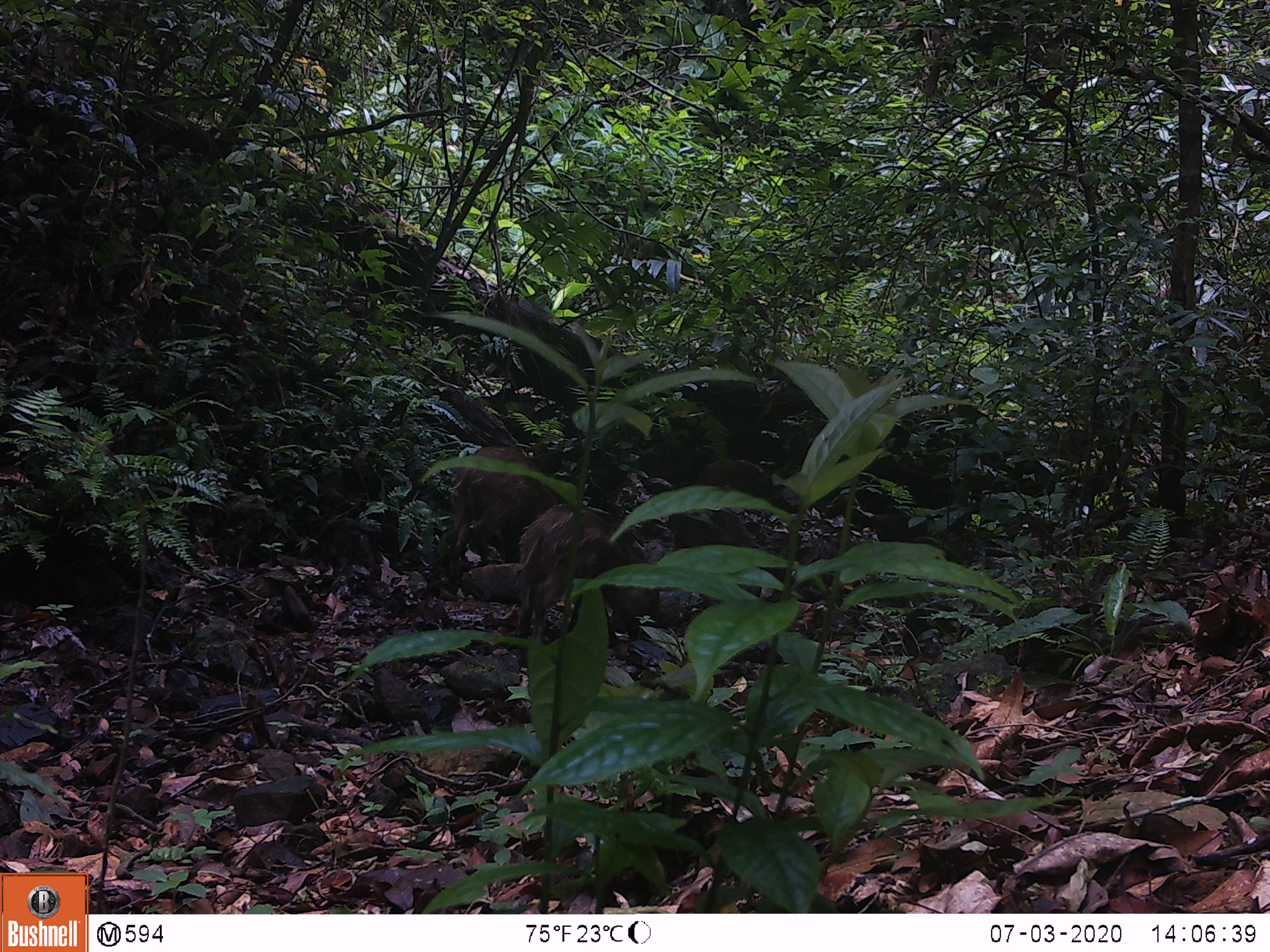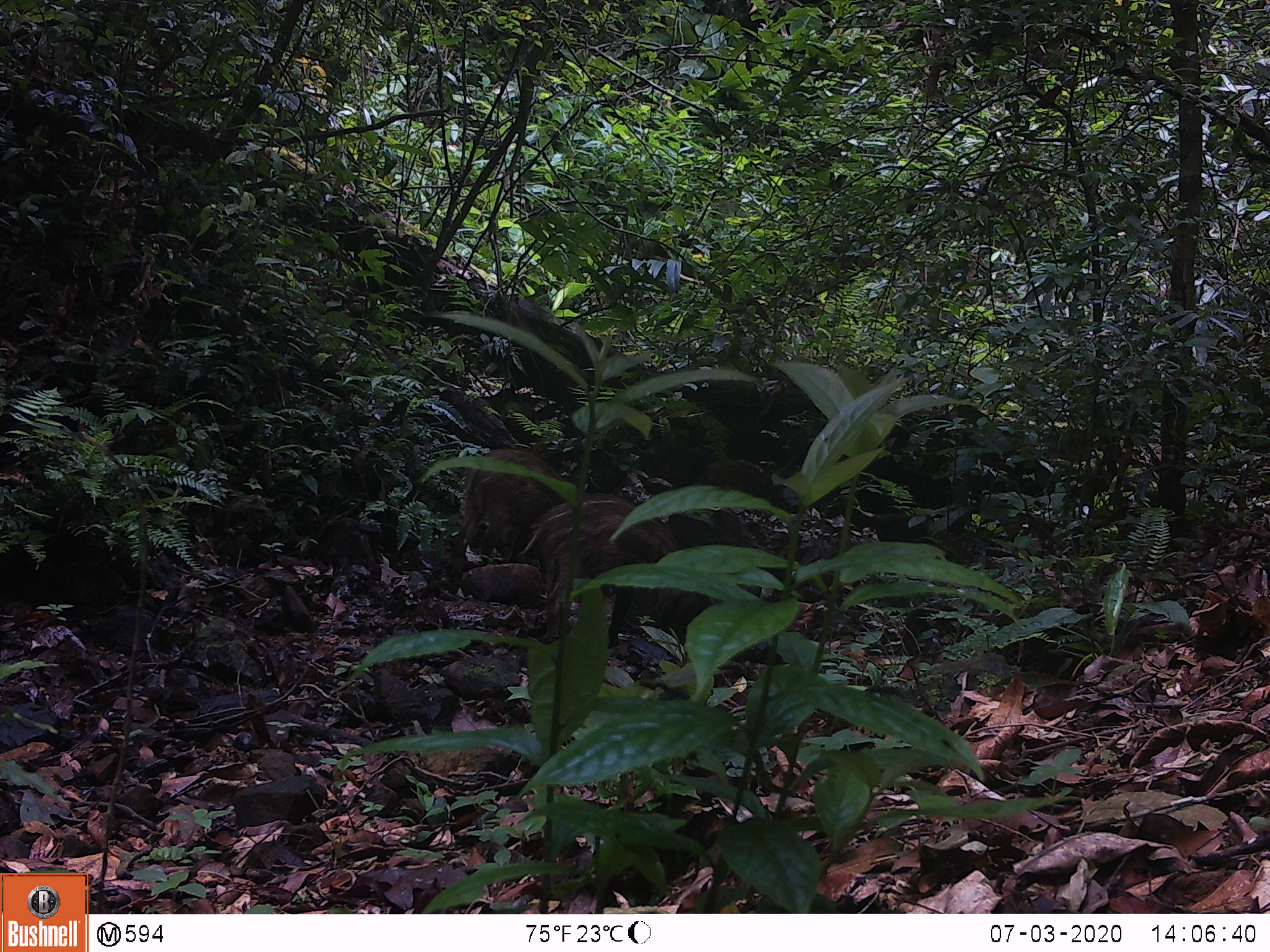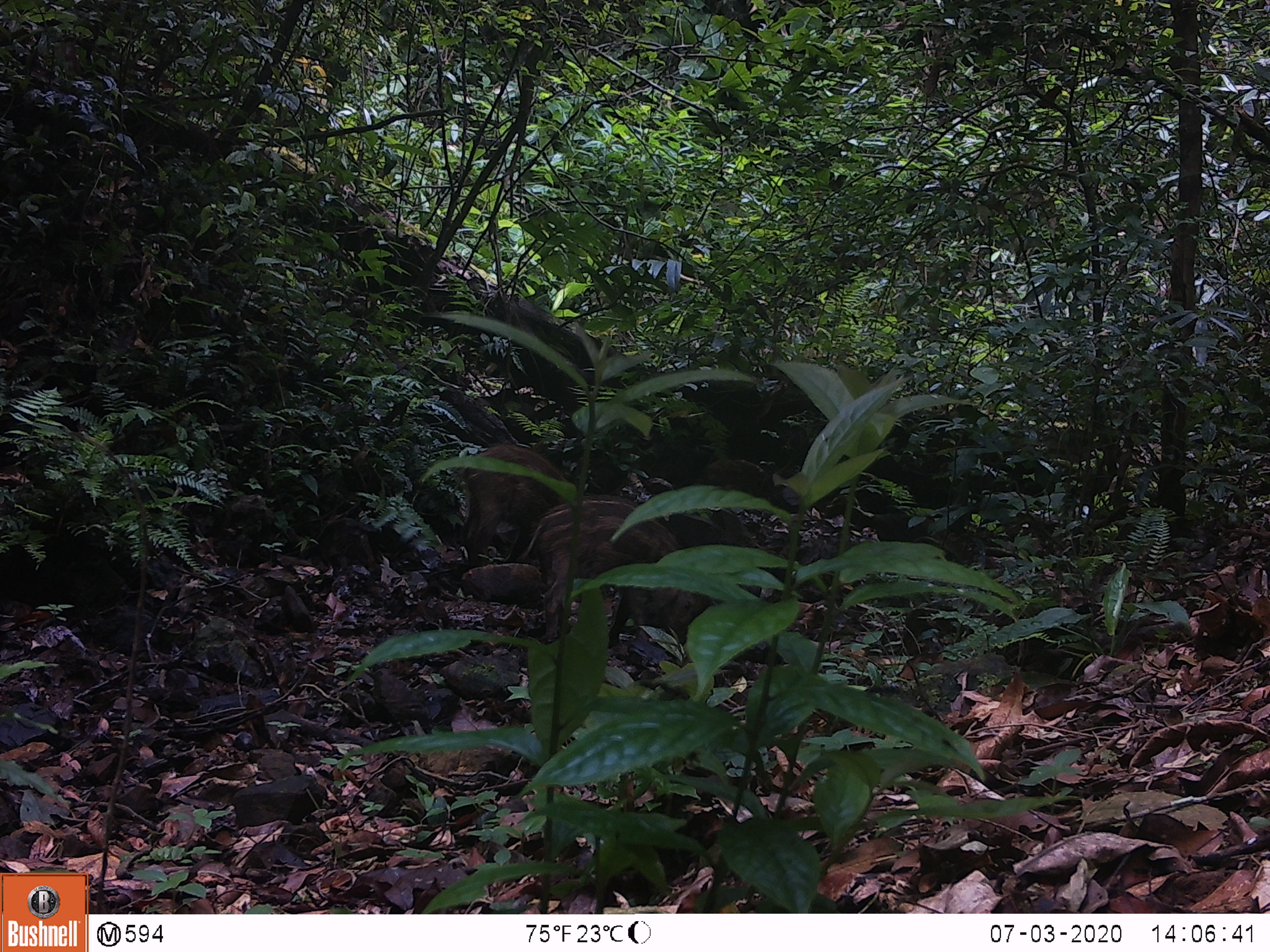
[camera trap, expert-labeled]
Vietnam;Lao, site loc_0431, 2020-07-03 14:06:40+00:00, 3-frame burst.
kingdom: Animalia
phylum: Chordata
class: Mammalia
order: Artiodactyla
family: Suidae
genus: Sus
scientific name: Sus scrofa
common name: eurasian wild pig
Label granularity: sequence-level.